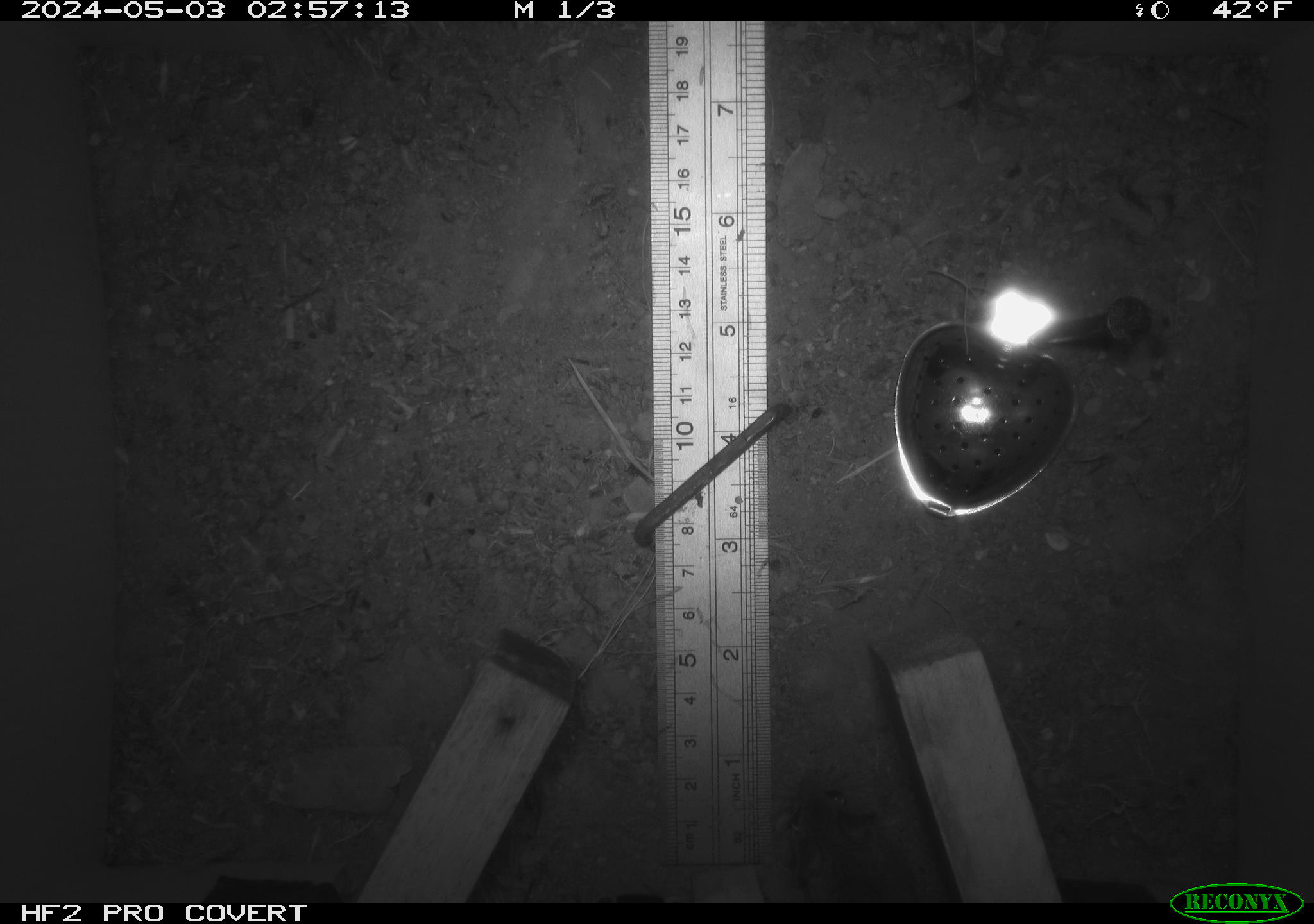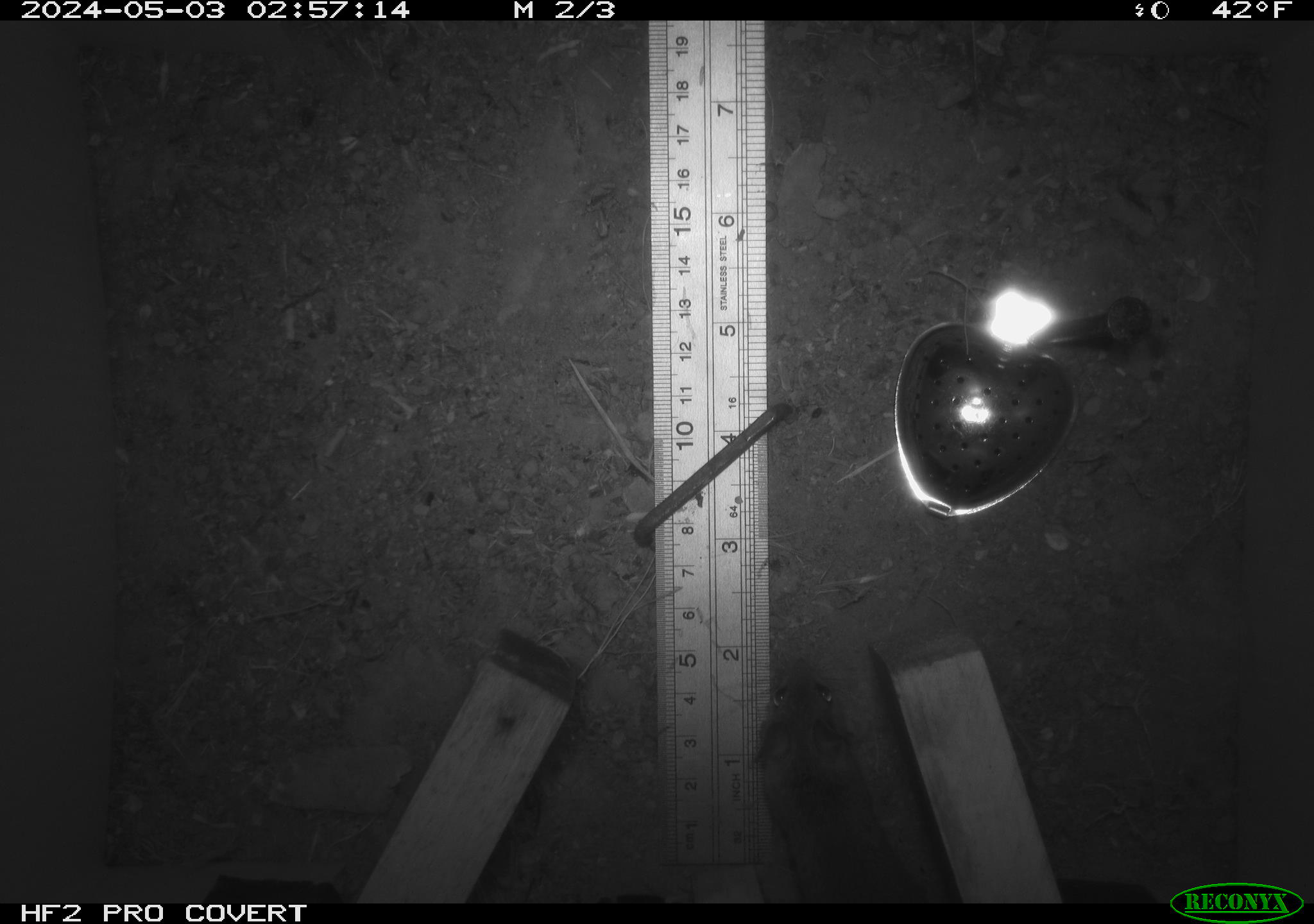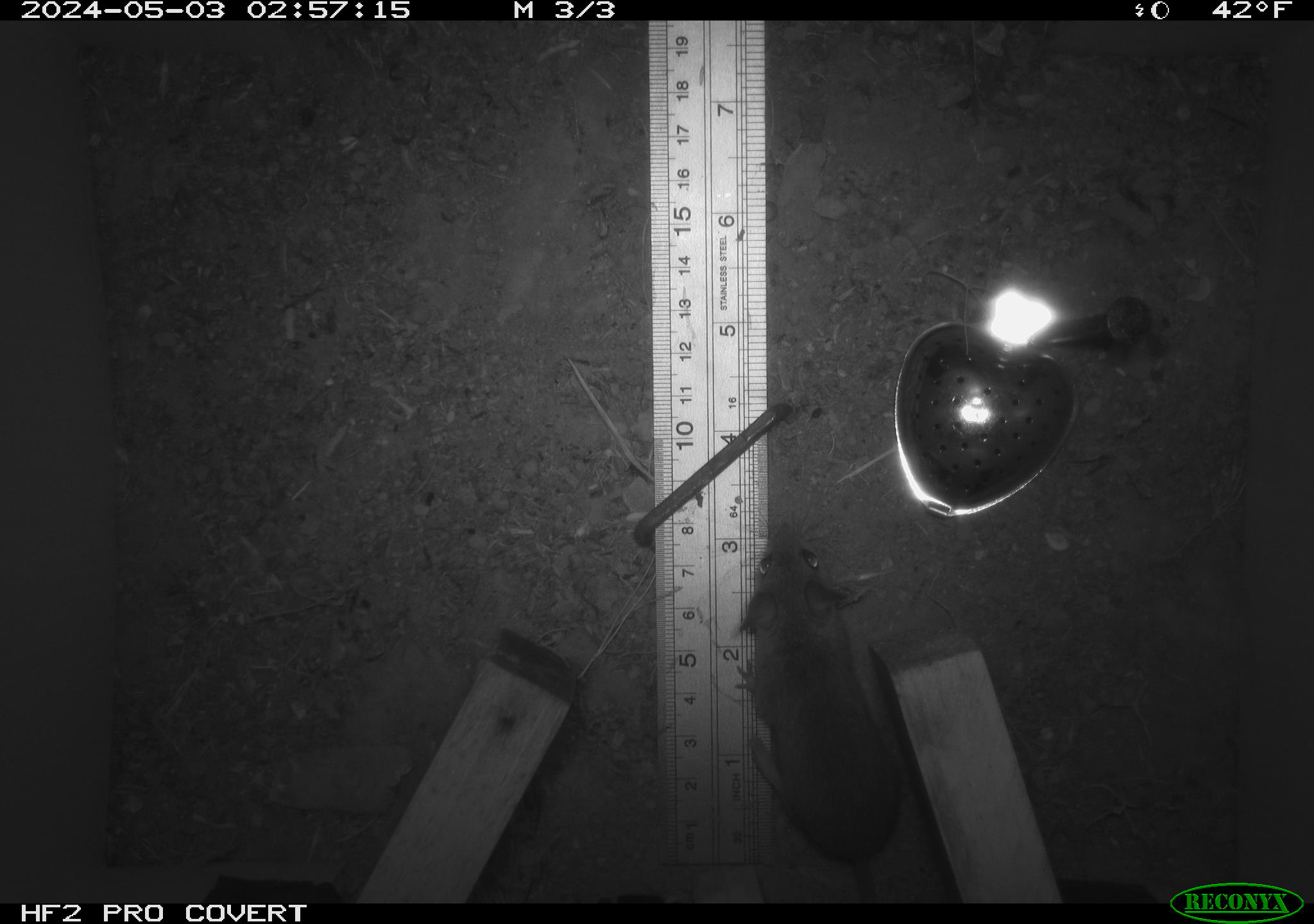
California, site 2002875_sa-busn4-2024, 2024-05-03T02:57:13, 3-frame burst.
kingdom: Animalia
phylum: Chordata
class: Mammalia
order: Rodentia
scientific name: Rodentia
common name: rodent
Rodent (Rodentia).